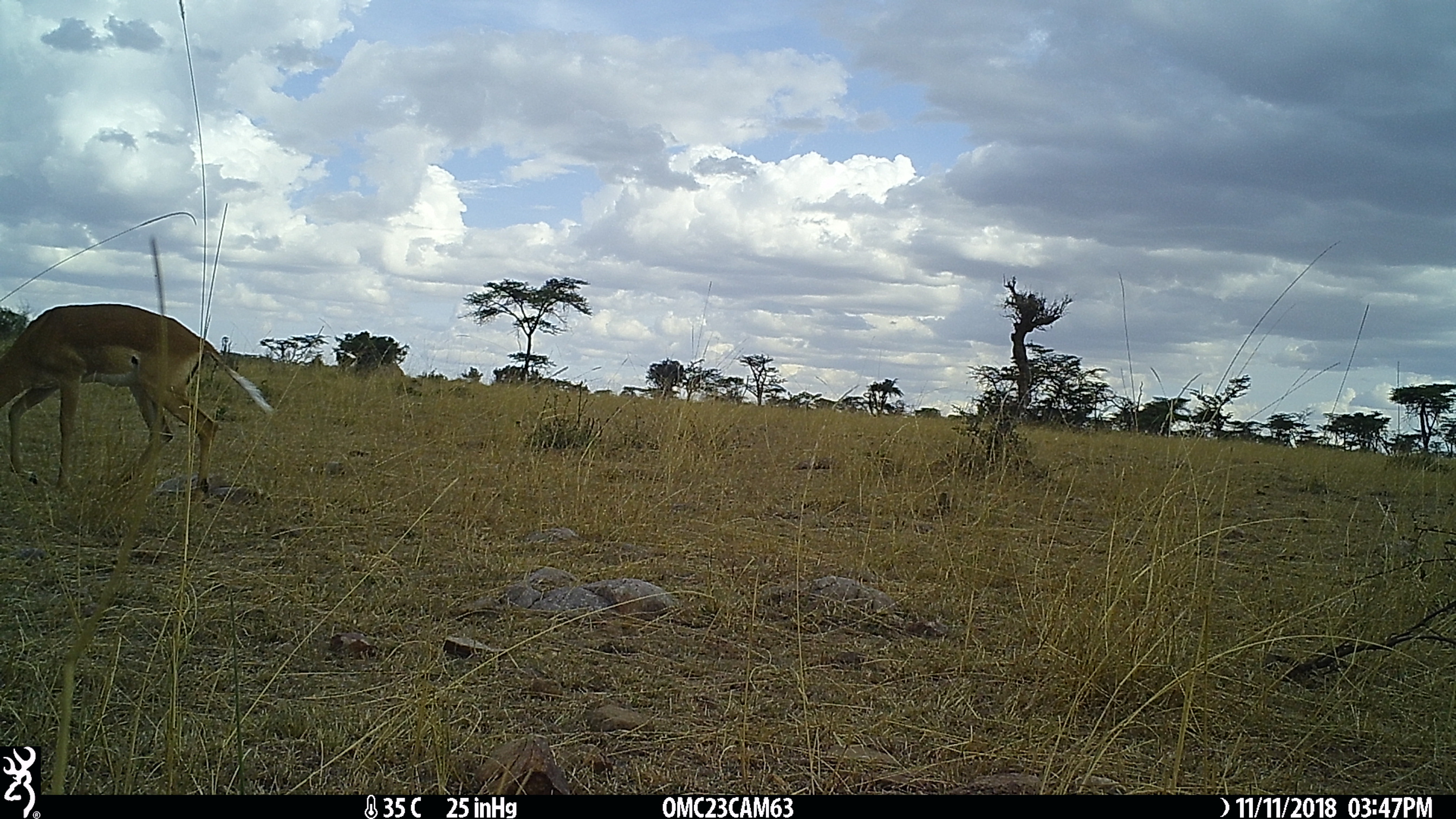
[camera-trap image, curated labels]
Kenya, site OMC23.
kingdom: Animalia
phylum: Chordata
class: Mammalia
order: Artiodactyla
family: Bovidae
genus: Aepyceros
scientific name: Aepyceros melampus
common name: impala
Impala (Aepyceros melampus).